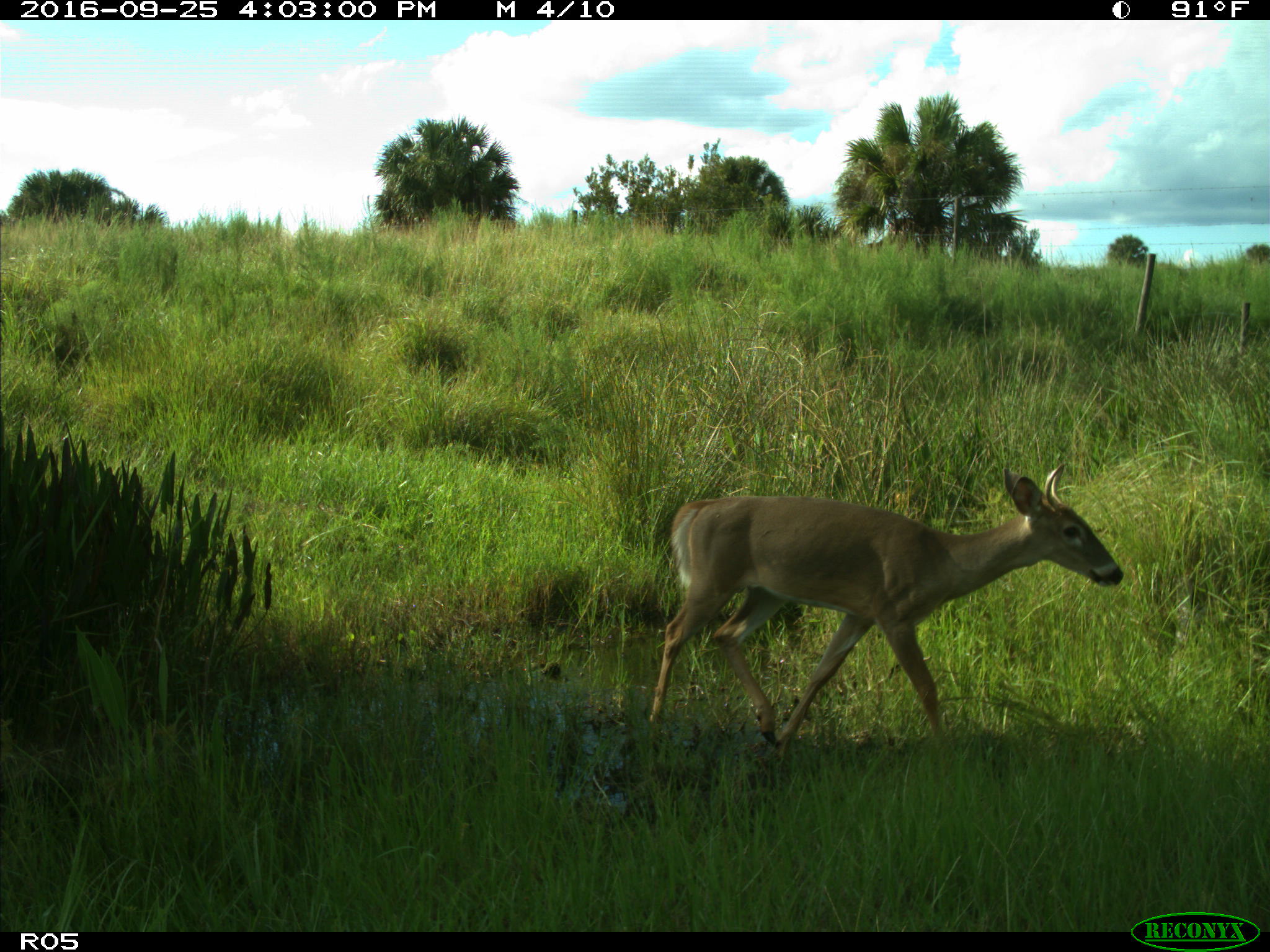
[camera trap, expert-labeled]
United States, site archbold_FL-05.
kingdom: Animalia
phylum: Chordata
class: Mammalia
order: Artiodactyla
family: Cervidae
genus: Odocoileus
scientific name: Odocoileus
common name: deer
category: unidentified deer